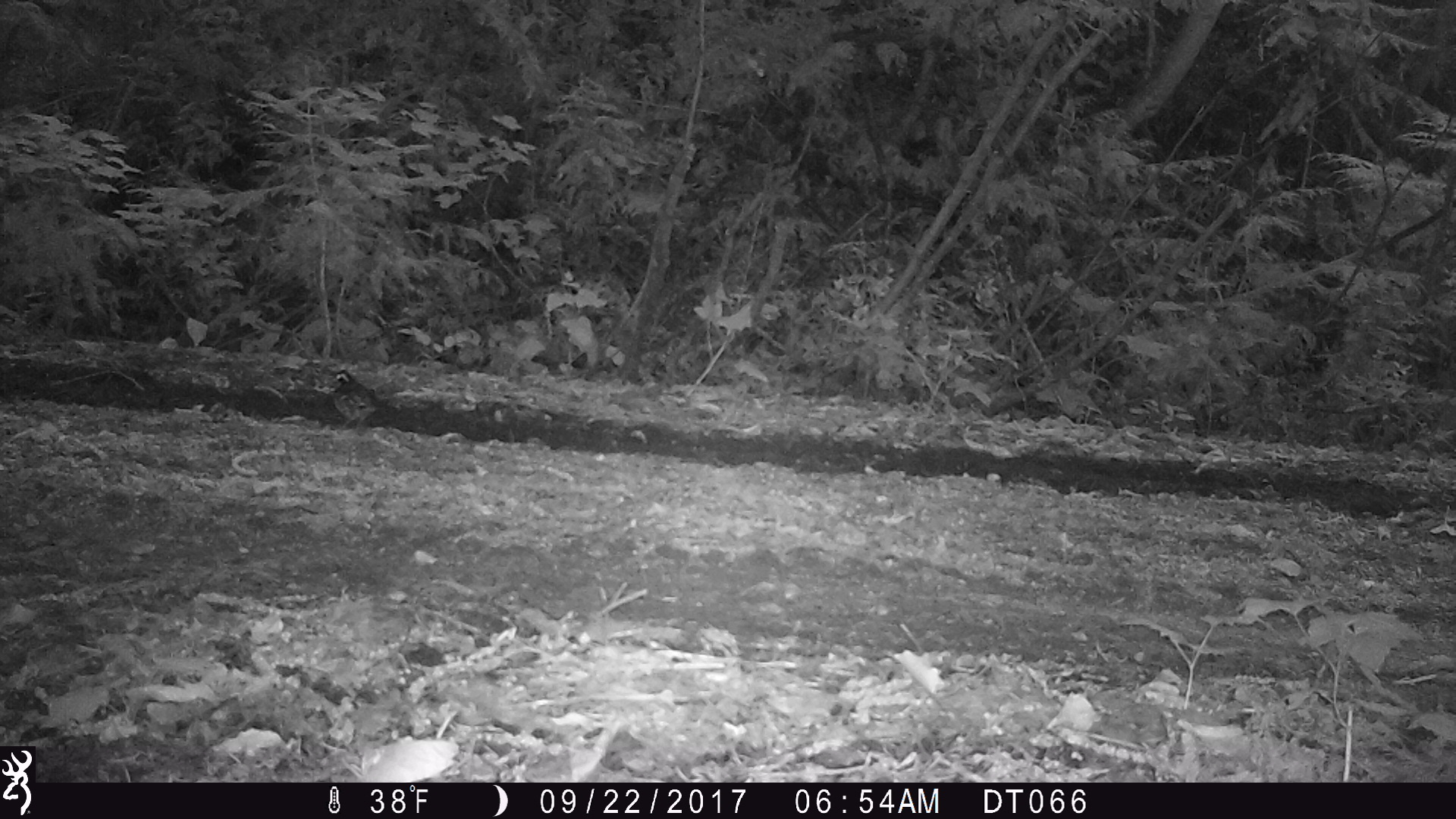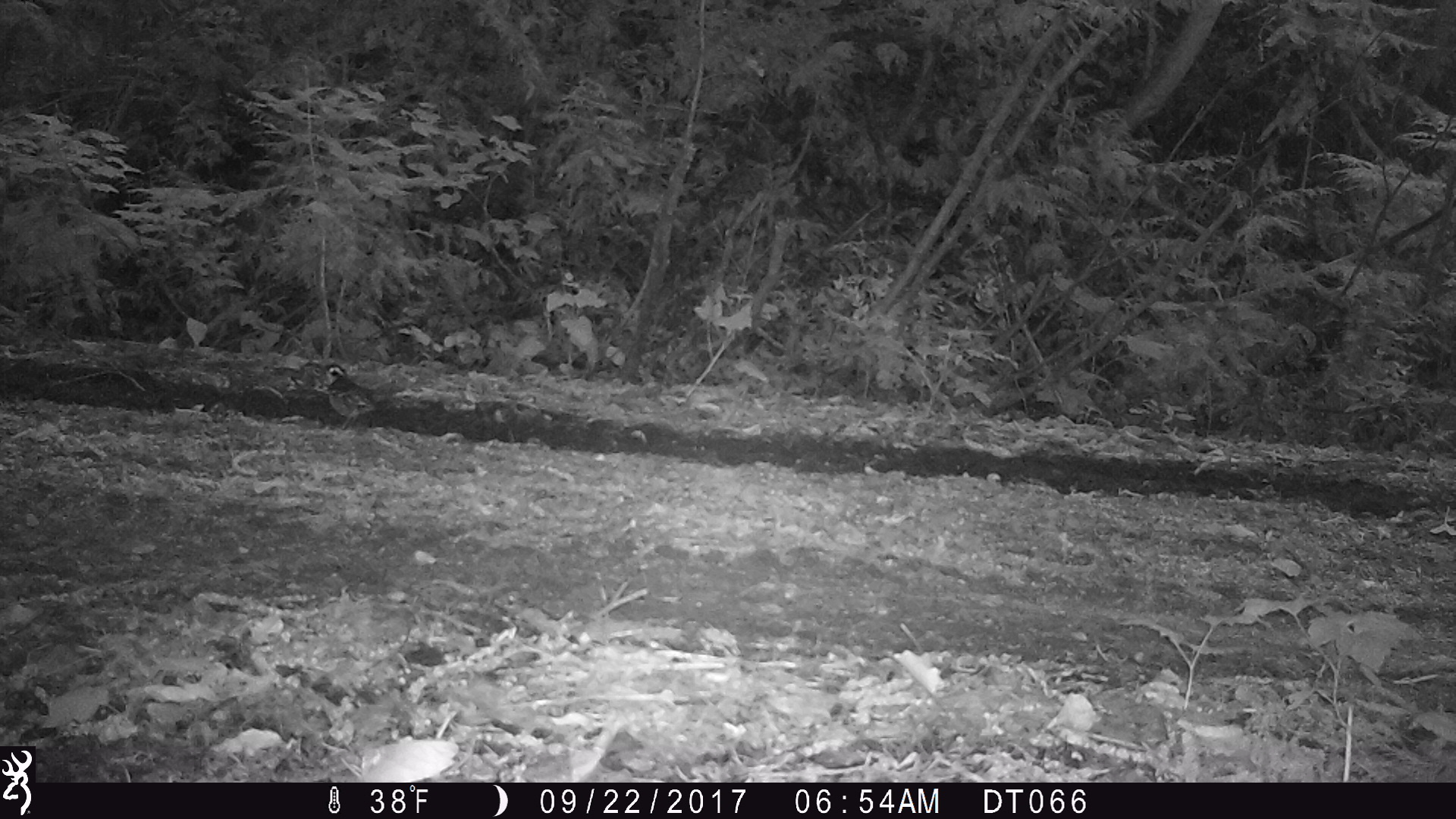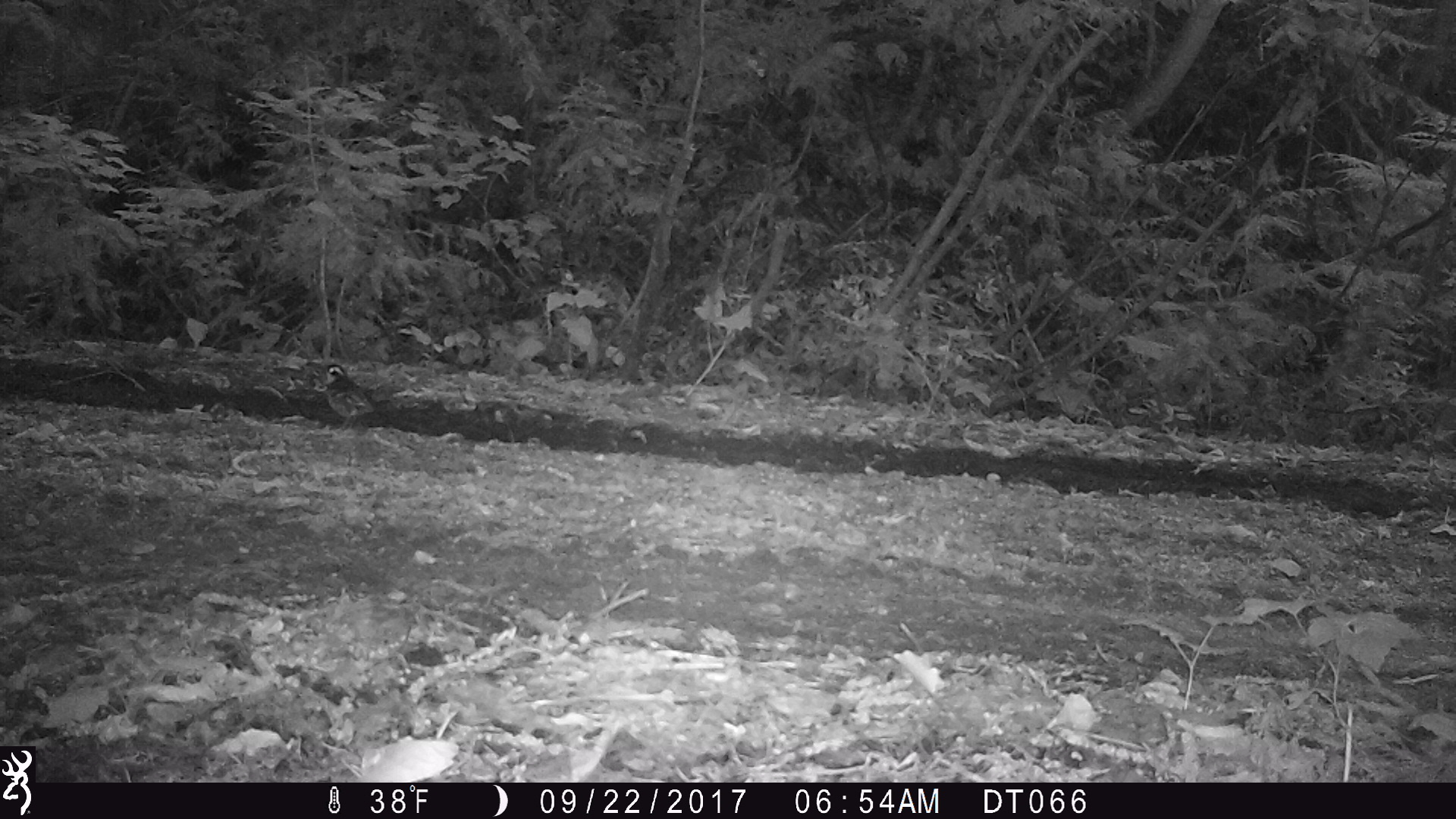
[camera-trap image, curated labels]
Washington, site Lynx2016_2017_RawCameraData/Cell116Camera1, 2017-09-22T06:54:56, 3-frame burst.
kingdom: Animalia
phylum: Chordata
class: Aves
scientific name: Aves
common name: birds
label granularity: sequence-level